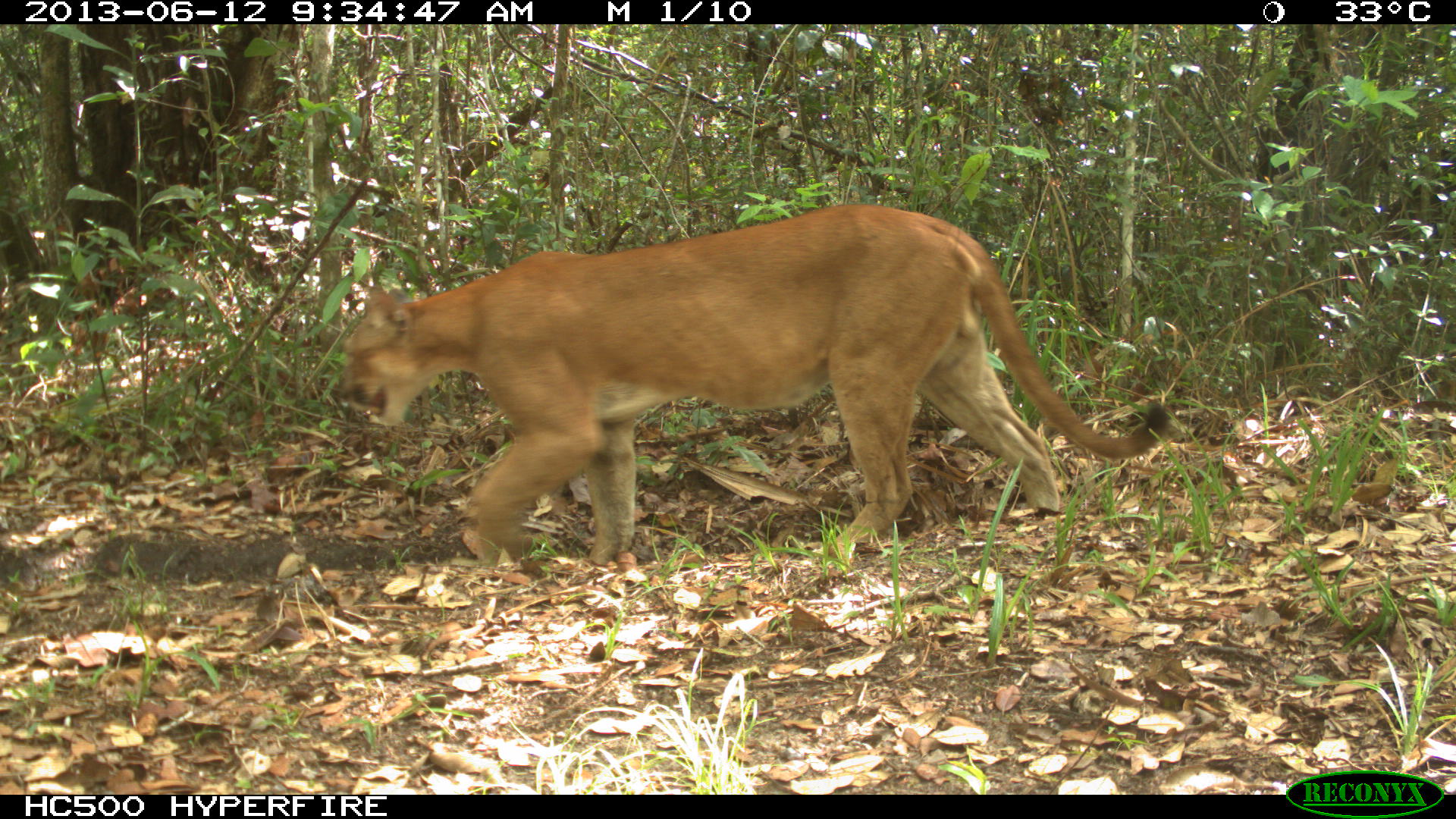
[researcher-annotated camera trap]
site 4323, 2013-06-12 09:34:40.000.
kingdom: Animalia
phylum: Chordata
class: Mammalia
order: Carnivora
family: Felidae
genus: Puma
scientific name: Puma concolor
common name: mountain lion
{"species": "Puma concolor (mountain lion)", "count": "1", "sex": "male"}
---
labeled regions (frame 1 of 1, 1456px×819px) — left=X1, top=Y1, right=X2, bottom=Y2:
puma concolor: left=331, top=202, right=1169, bottom=565